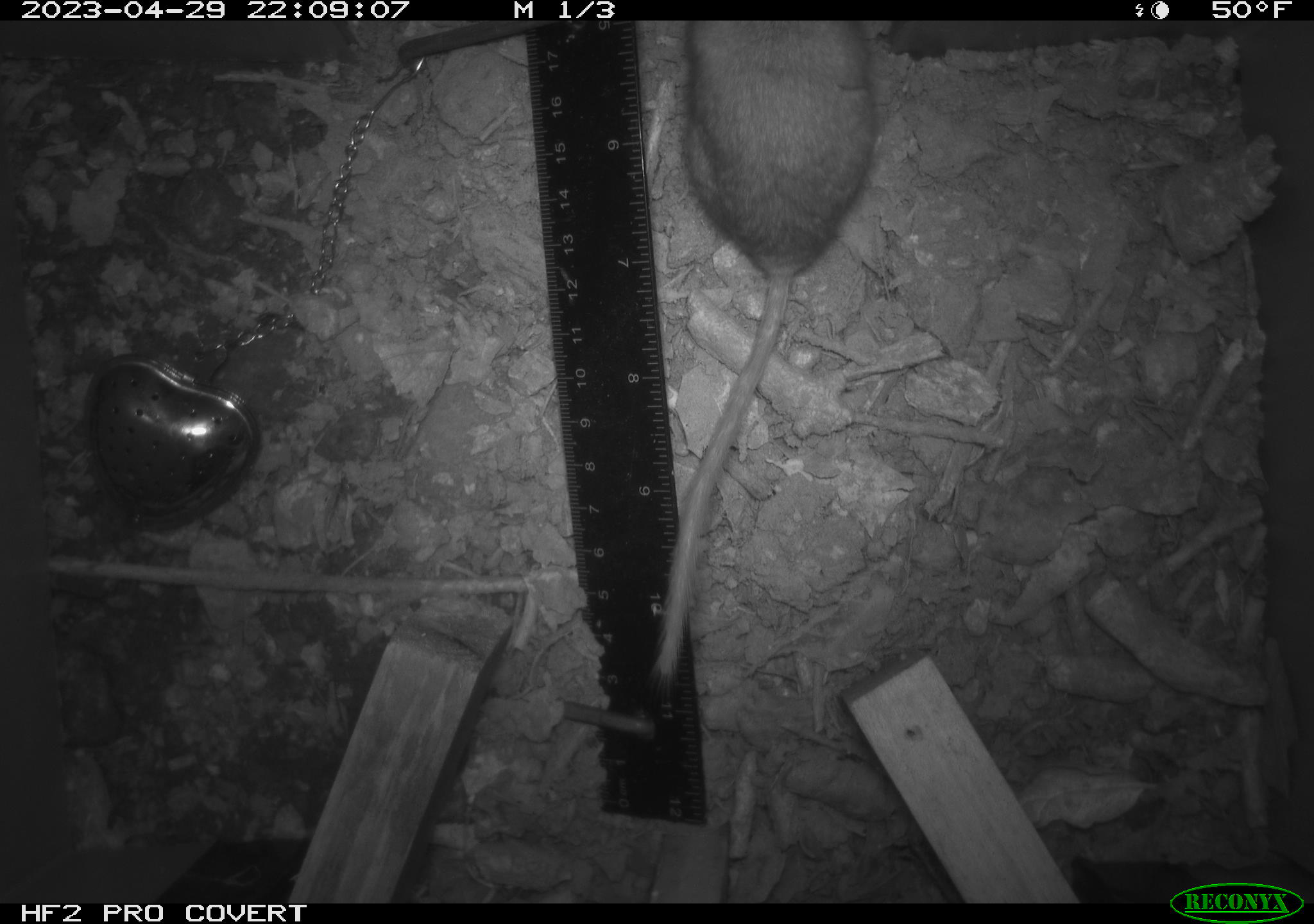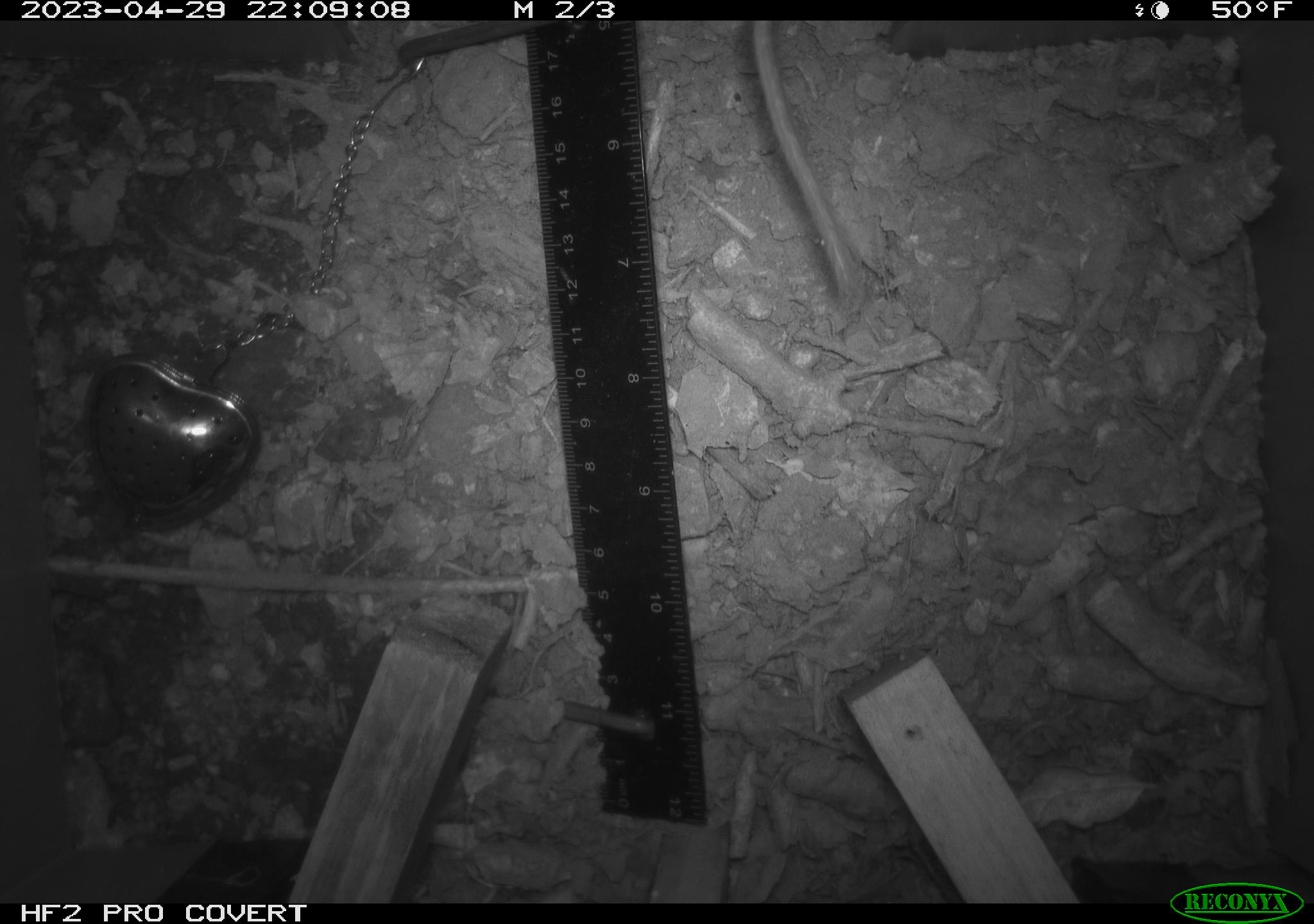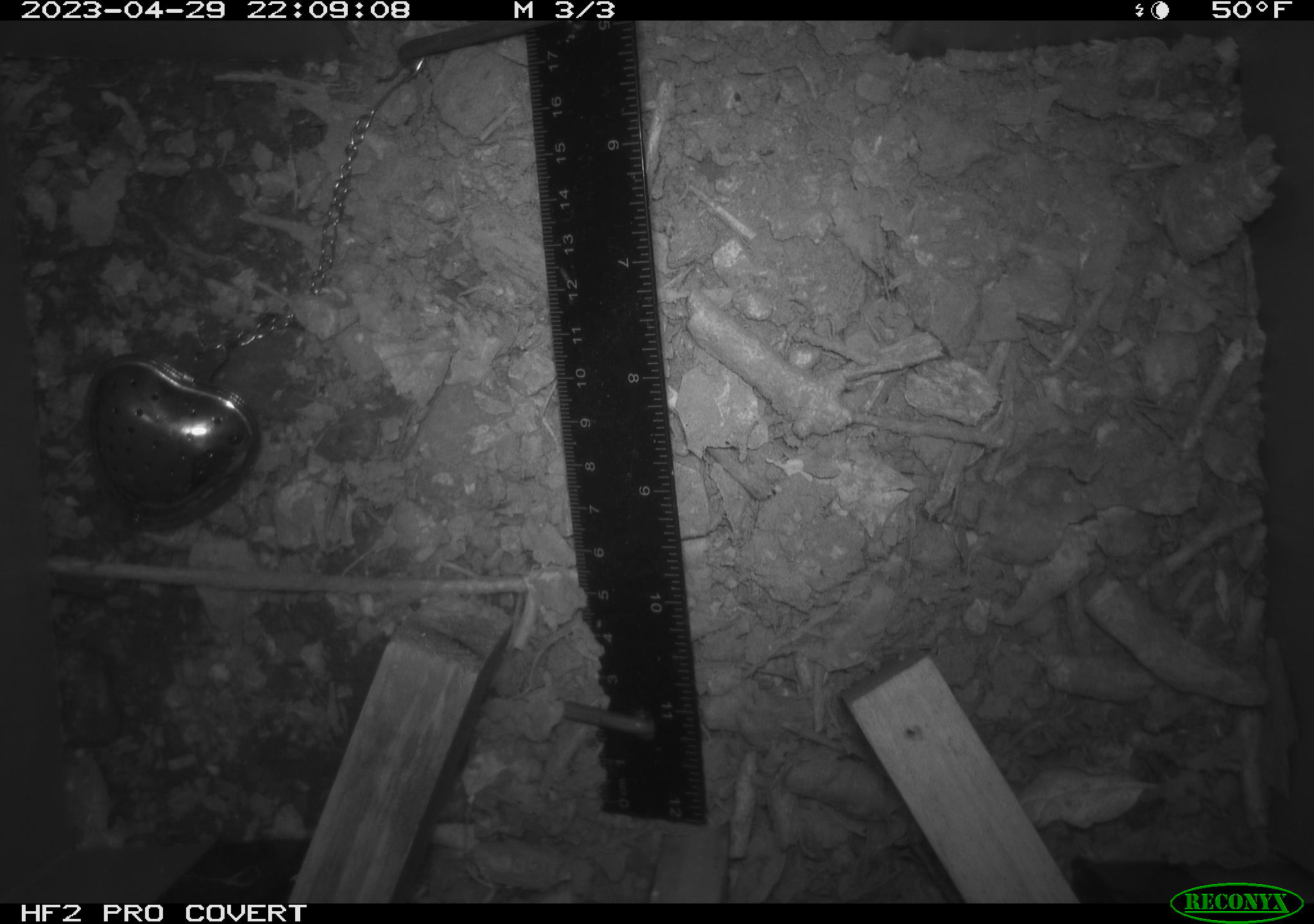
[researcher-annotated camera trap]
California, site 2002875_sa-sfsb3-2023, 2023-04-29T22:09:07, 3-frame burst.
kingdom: Animalia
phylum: Chordata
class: Mammalia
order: Rodentia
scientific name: Rodentia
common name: mouse species